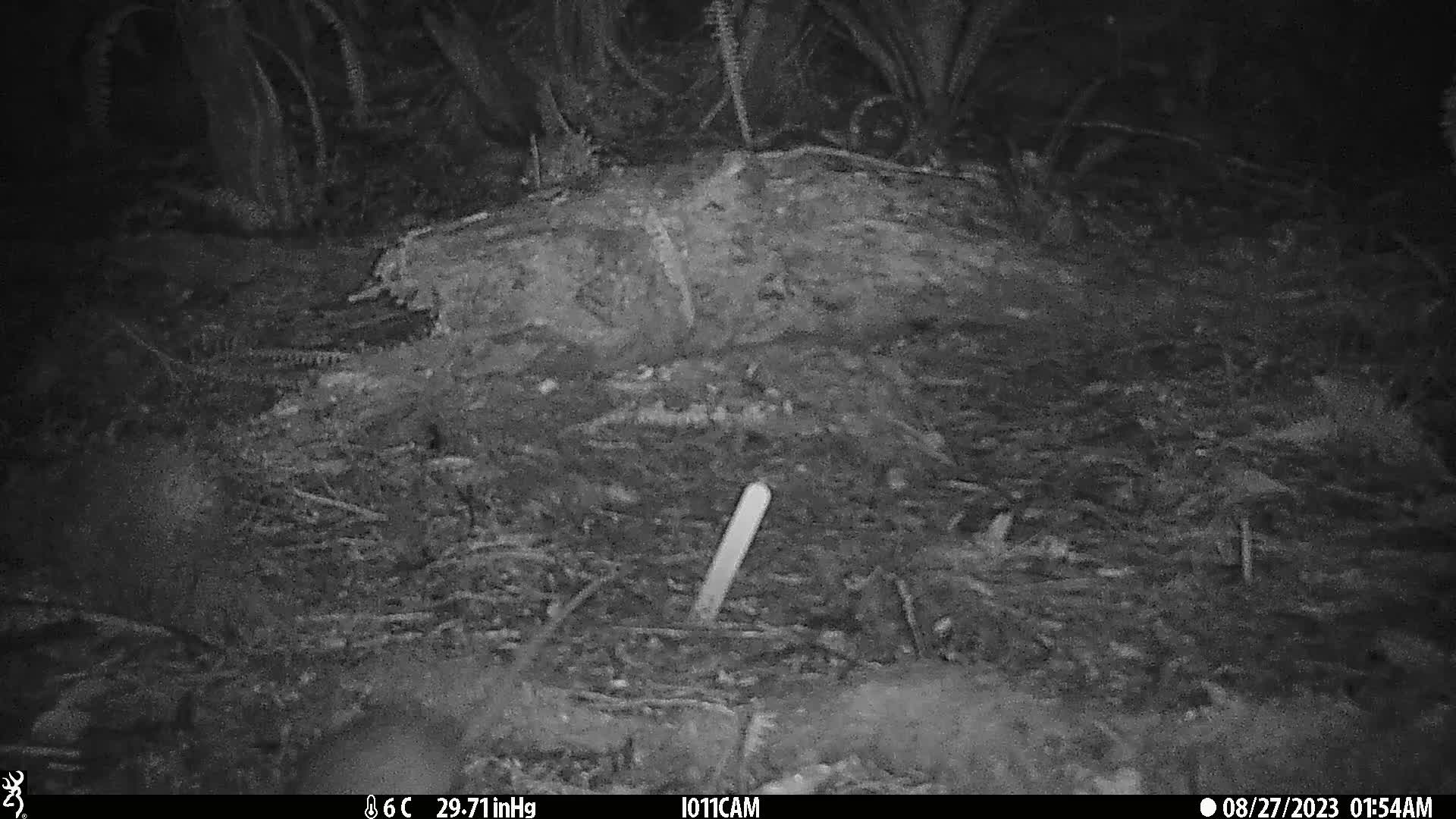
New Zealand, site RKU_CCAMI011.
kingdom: Animalia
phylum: Chordata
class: Mammalia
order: Rodentia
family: Muridae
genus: Rattus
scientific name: Rattus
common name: rat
Rat (Rattus).